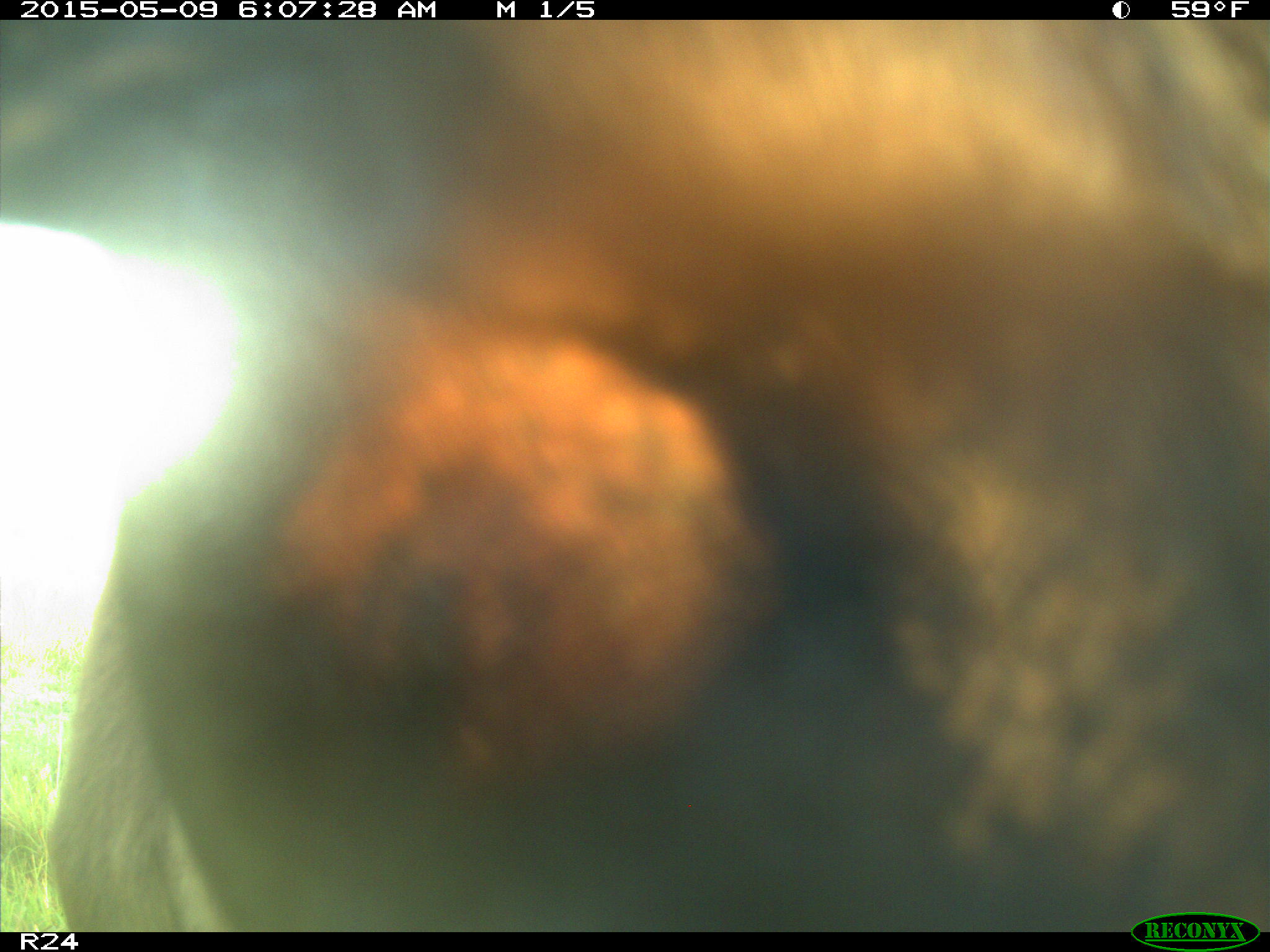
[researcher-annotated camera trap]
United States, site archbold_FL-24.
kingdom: Animalia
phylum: Chordata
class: Mammalia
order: Artiodactyla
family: Bovidae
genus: Bos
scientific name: Bos taurus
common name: domestic cow